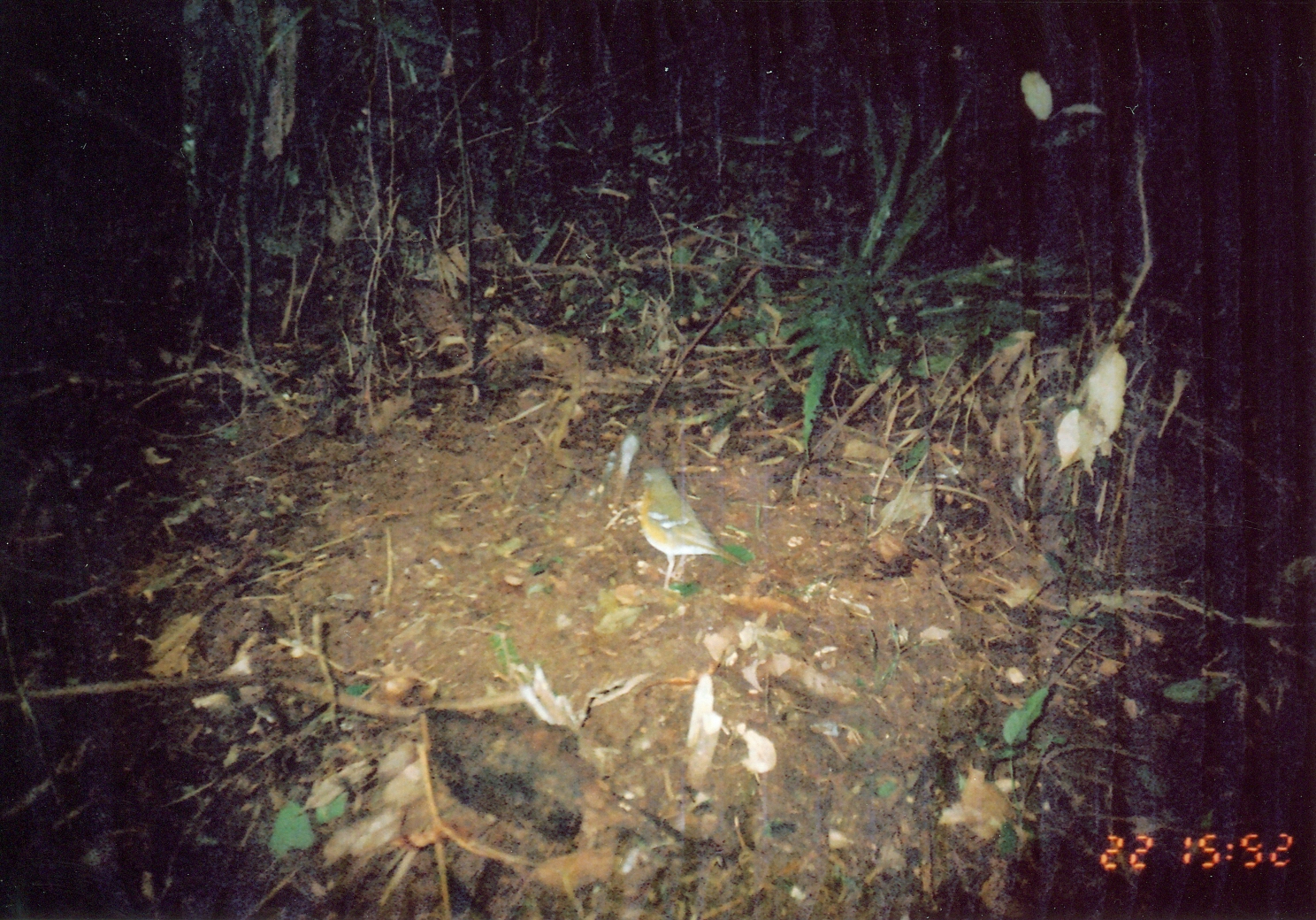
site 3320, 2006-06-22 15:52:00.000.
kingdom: Animalia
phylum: Chordata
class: Aves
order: Passeriformes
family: Turdidae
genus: Zoothera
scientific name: Zoothera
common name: asian thrushes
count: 1